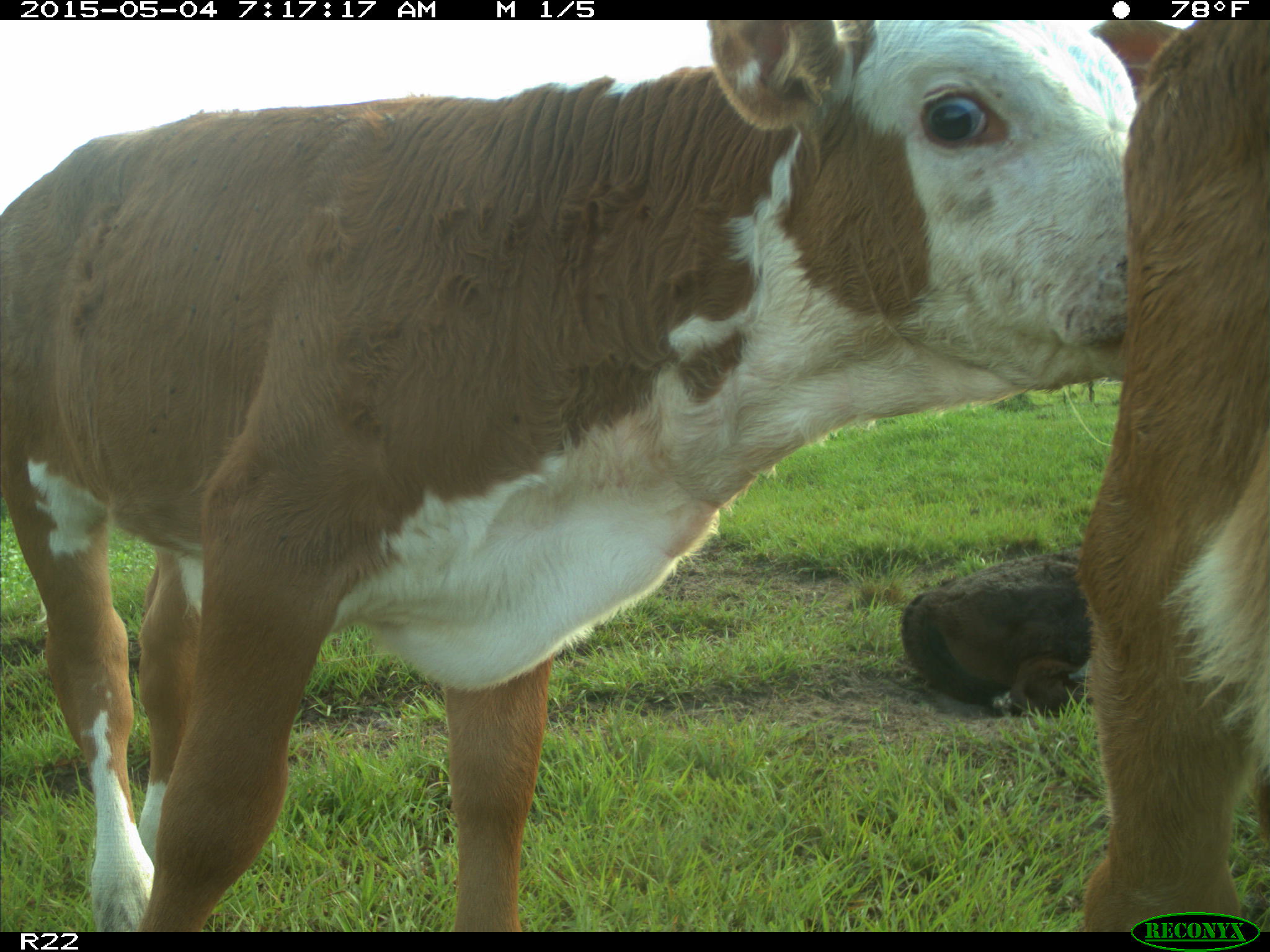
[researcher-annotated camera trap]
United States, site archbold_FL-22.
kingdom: Animalia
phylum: Chordata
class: Mammalia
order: Artiodactyla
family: Bovidae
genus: Bos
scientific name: Bos taurus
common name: domestic cow